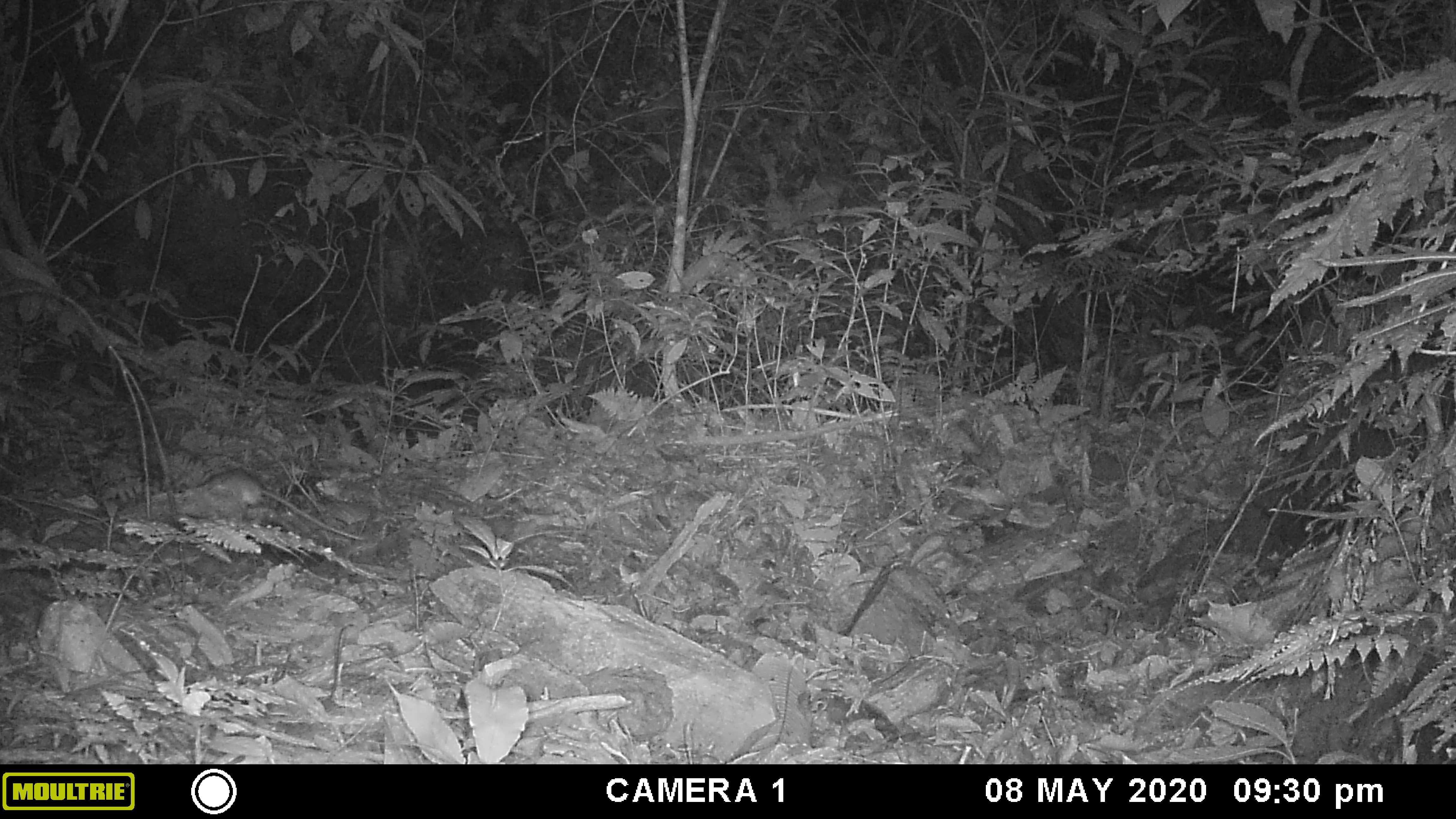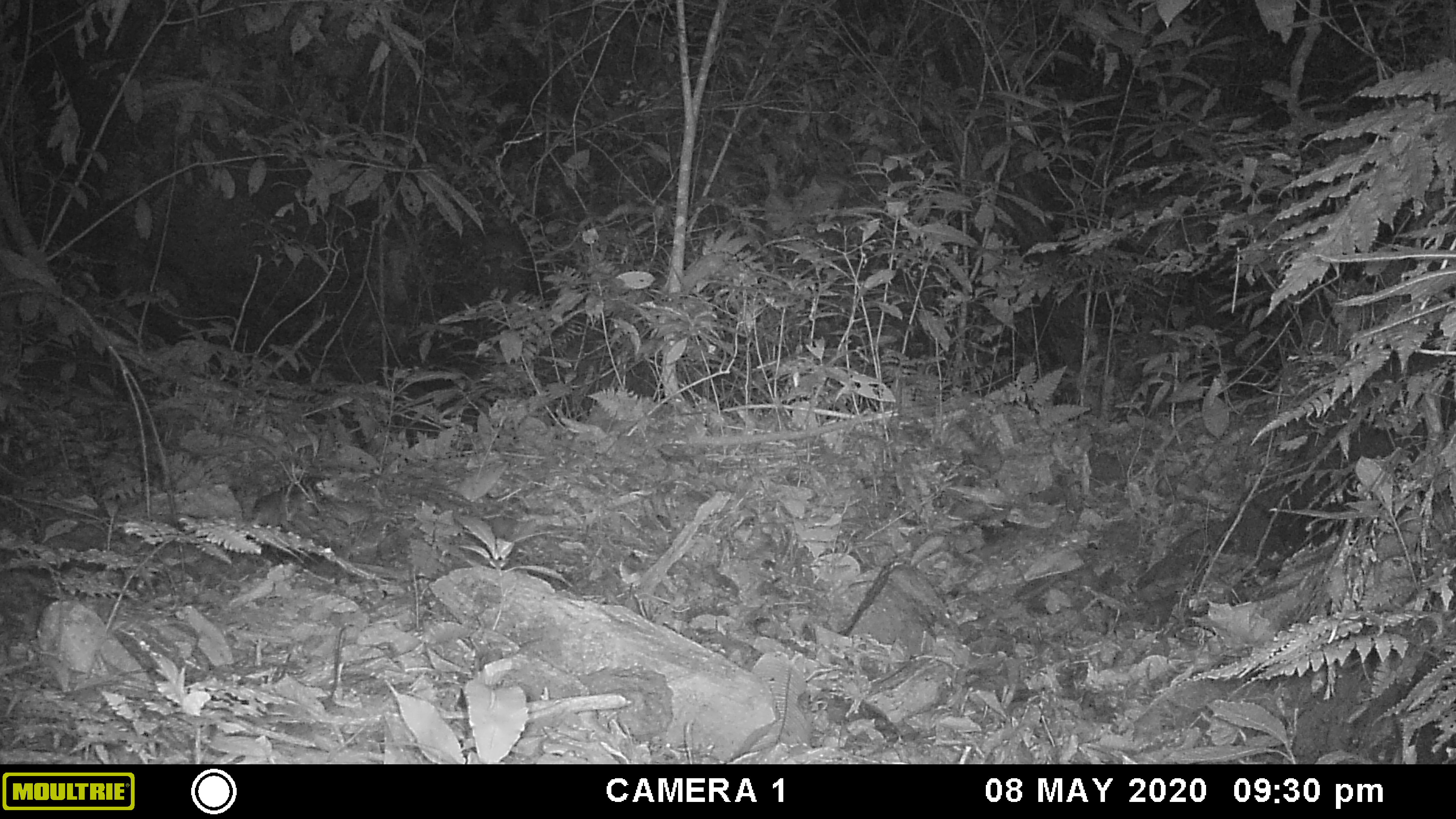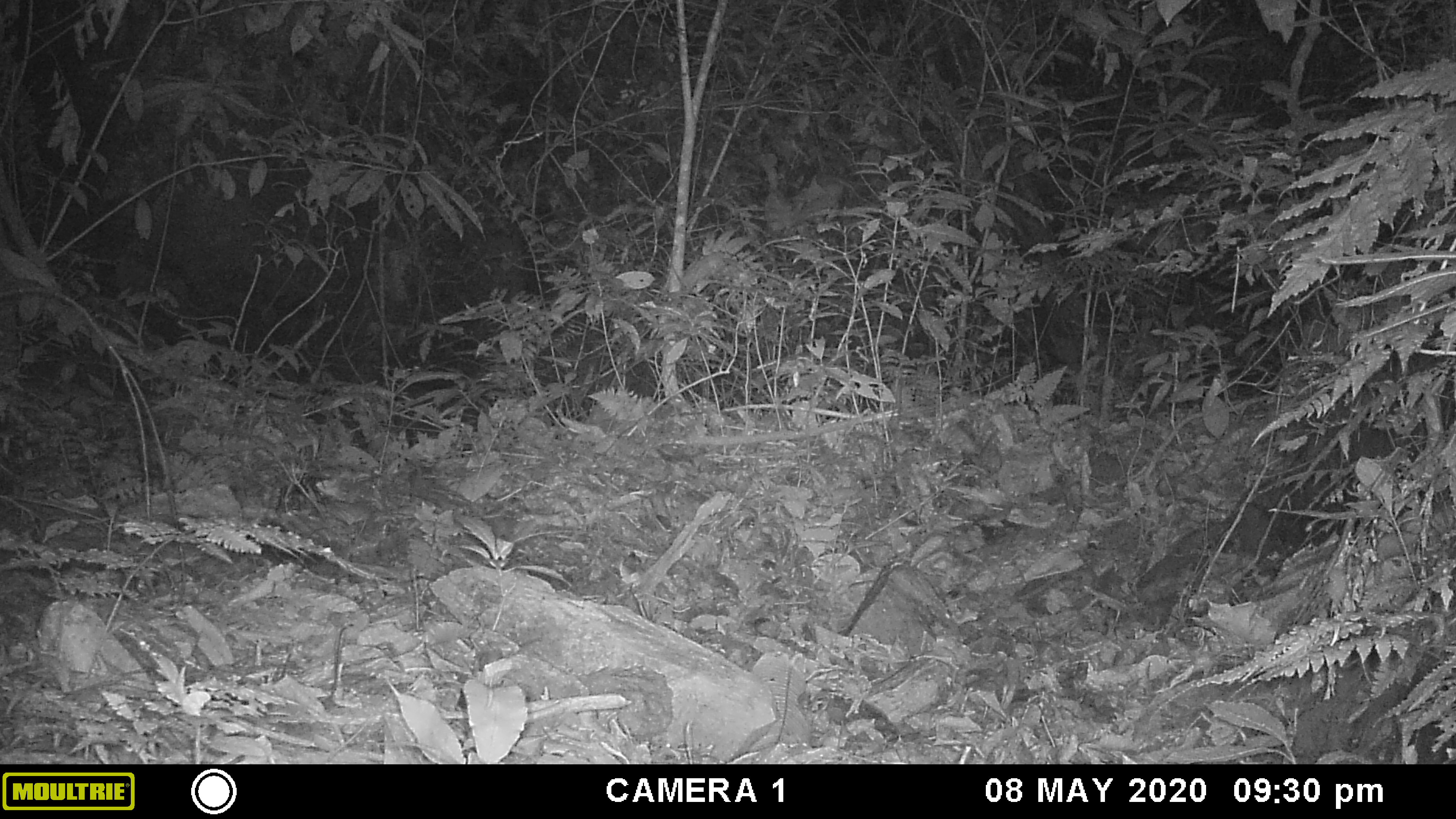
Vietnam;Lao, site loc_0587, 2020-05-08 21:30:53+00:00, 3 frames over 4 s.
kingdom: Animalia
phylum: Chordata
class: Mammalia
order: Rodentia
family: Muridae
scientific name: Muridae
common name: old-world mice and rats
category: unidentified murid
Unidentified murid (old-world mice and rats) (Muridae). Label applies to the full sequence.